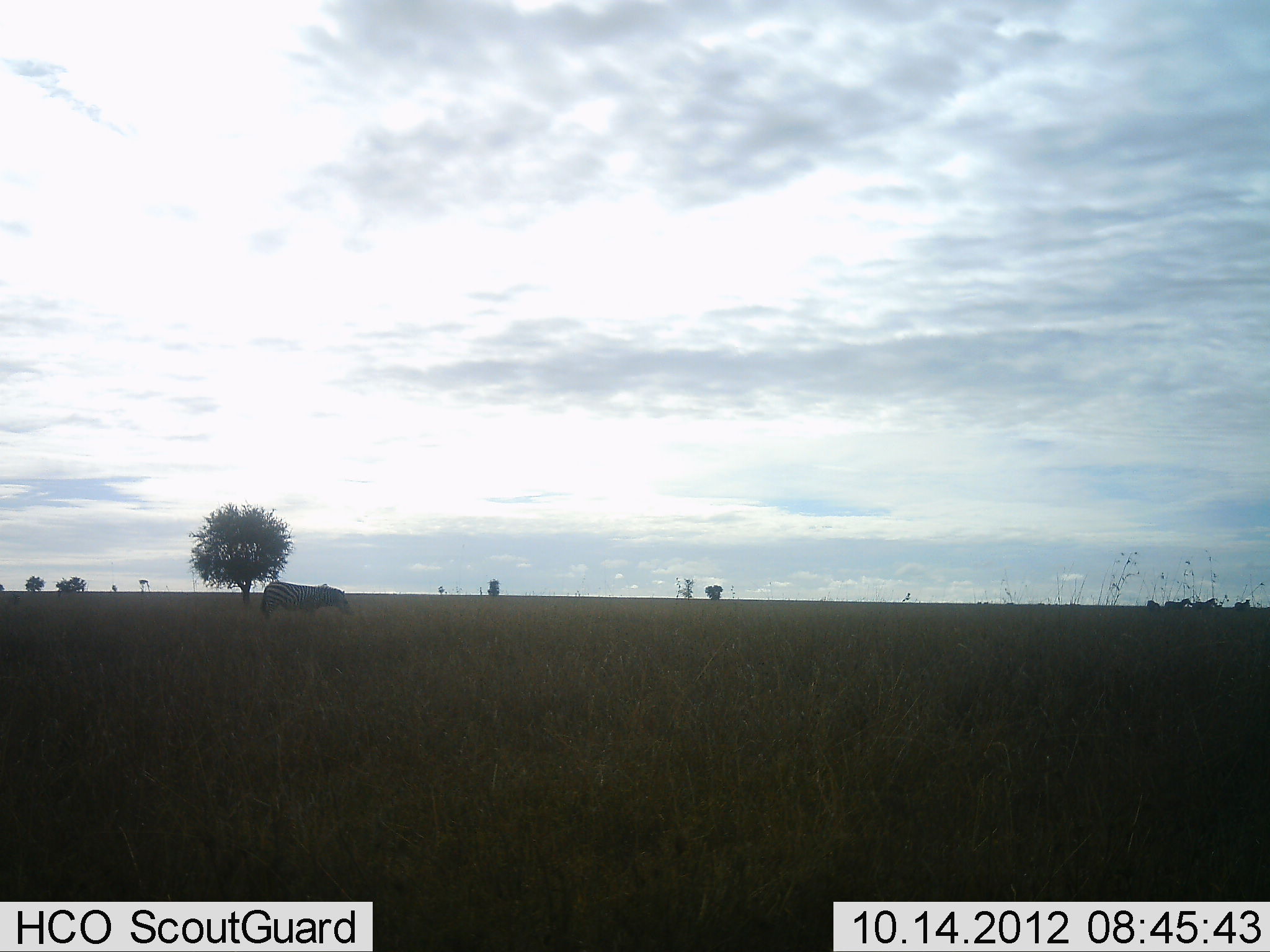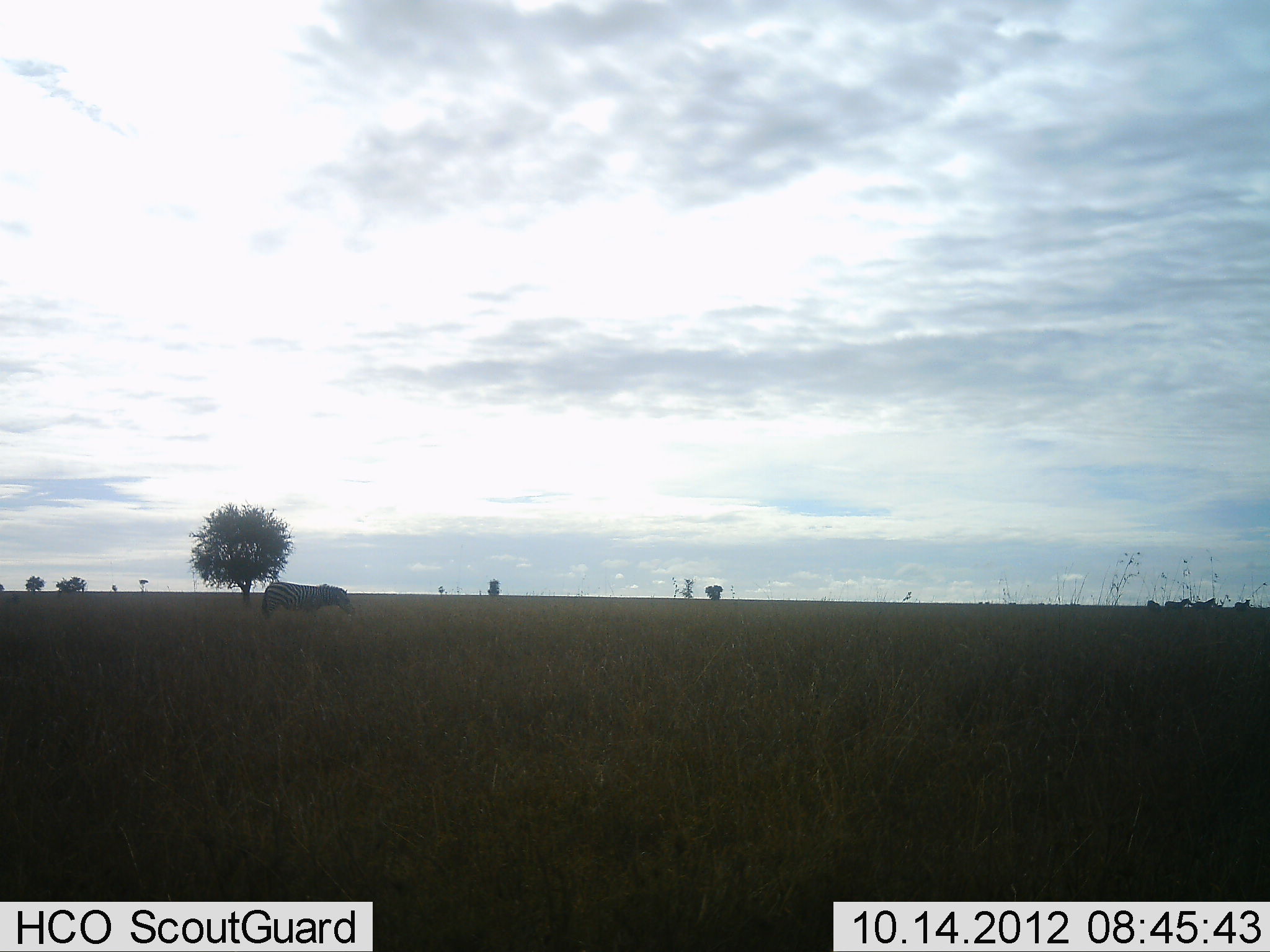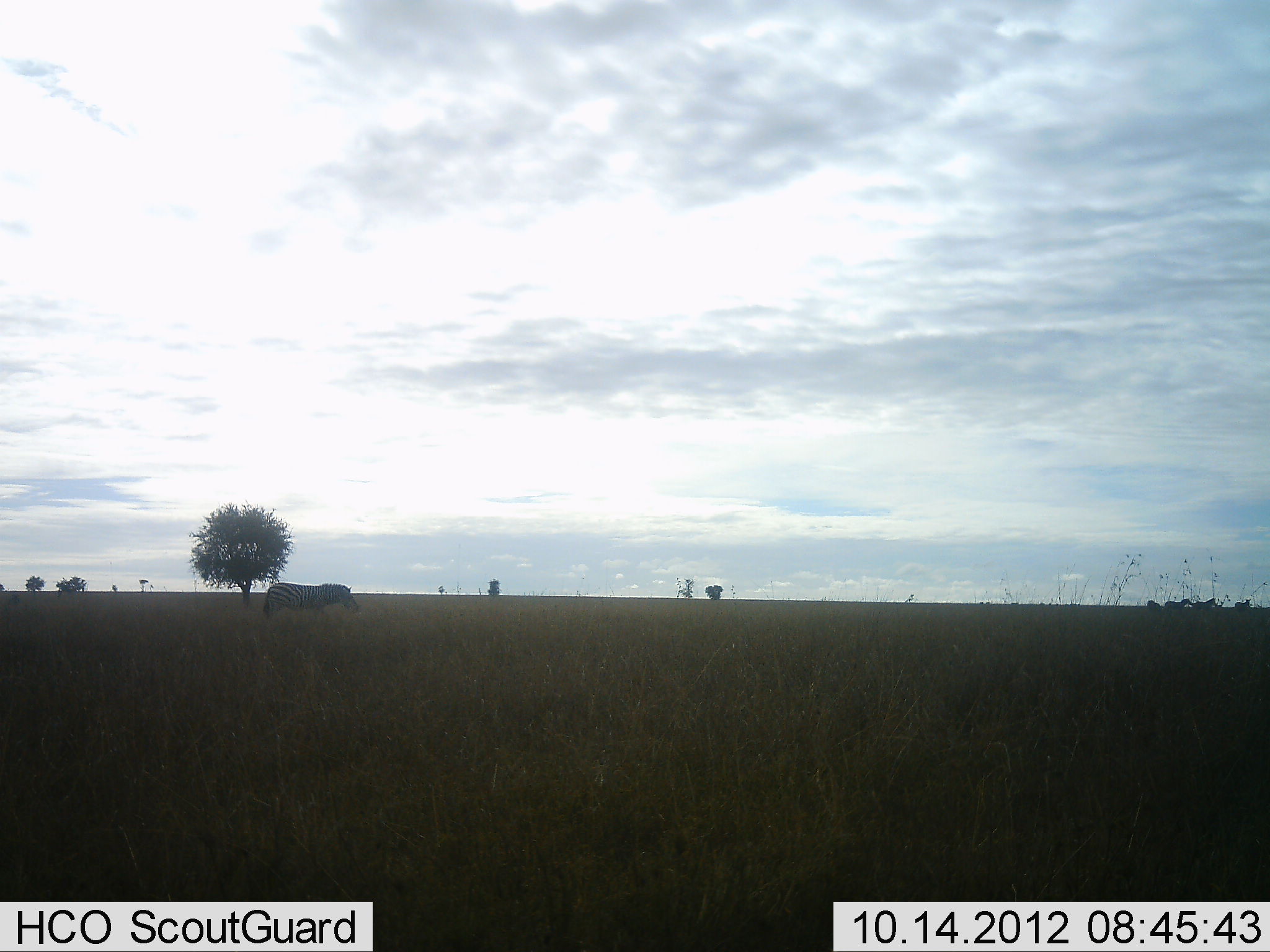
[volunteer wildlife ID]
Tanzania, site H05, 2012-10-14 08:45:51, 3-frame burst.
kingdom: Animalia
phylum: Chordata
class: Mammalia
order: Perissodactyla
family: Equidae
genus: Equus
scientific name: Equus quagga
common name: plains zebra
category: zebra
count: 2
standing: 30%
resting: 0%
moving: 10%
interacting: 10%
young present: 0%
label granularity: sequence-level